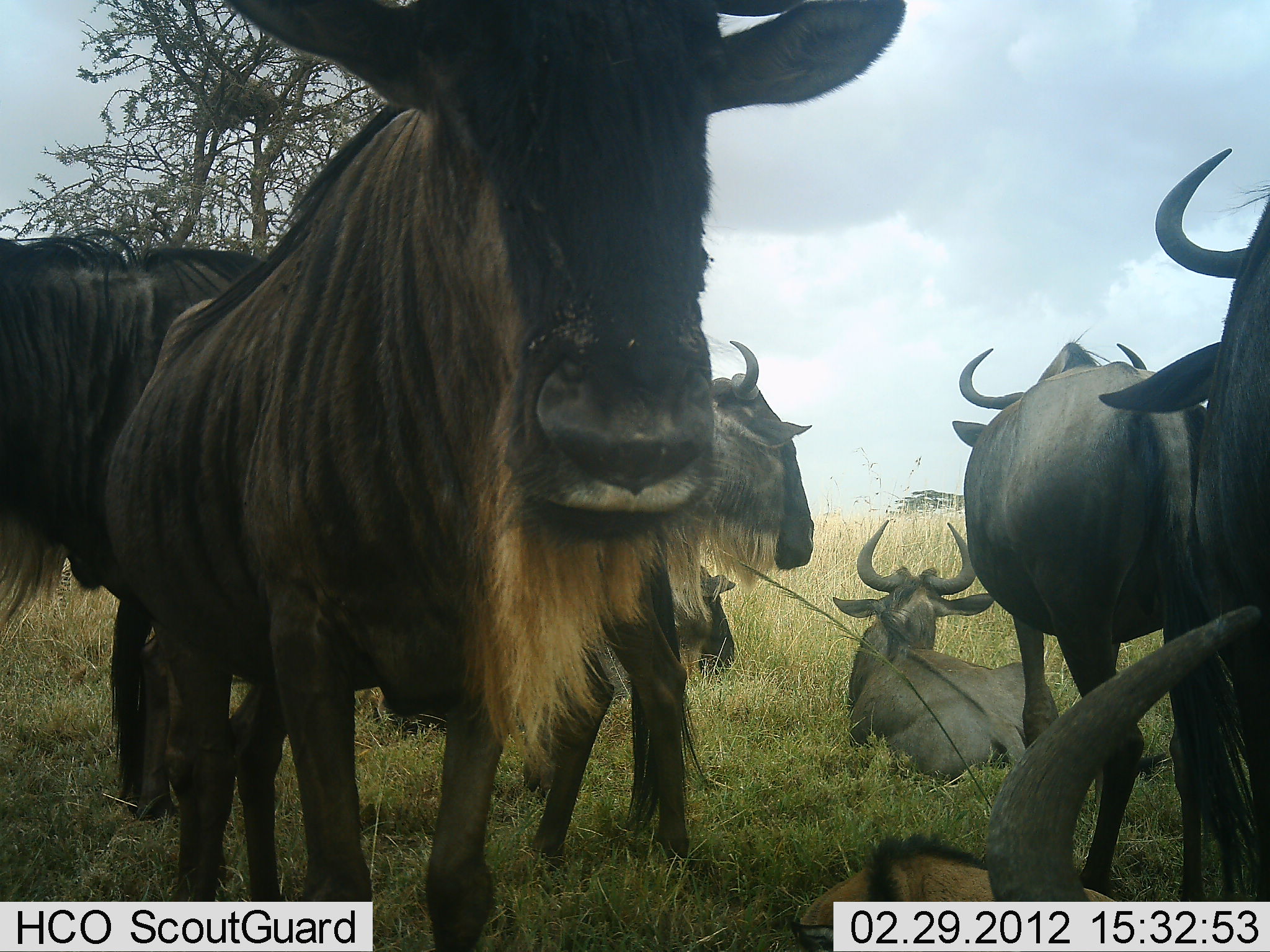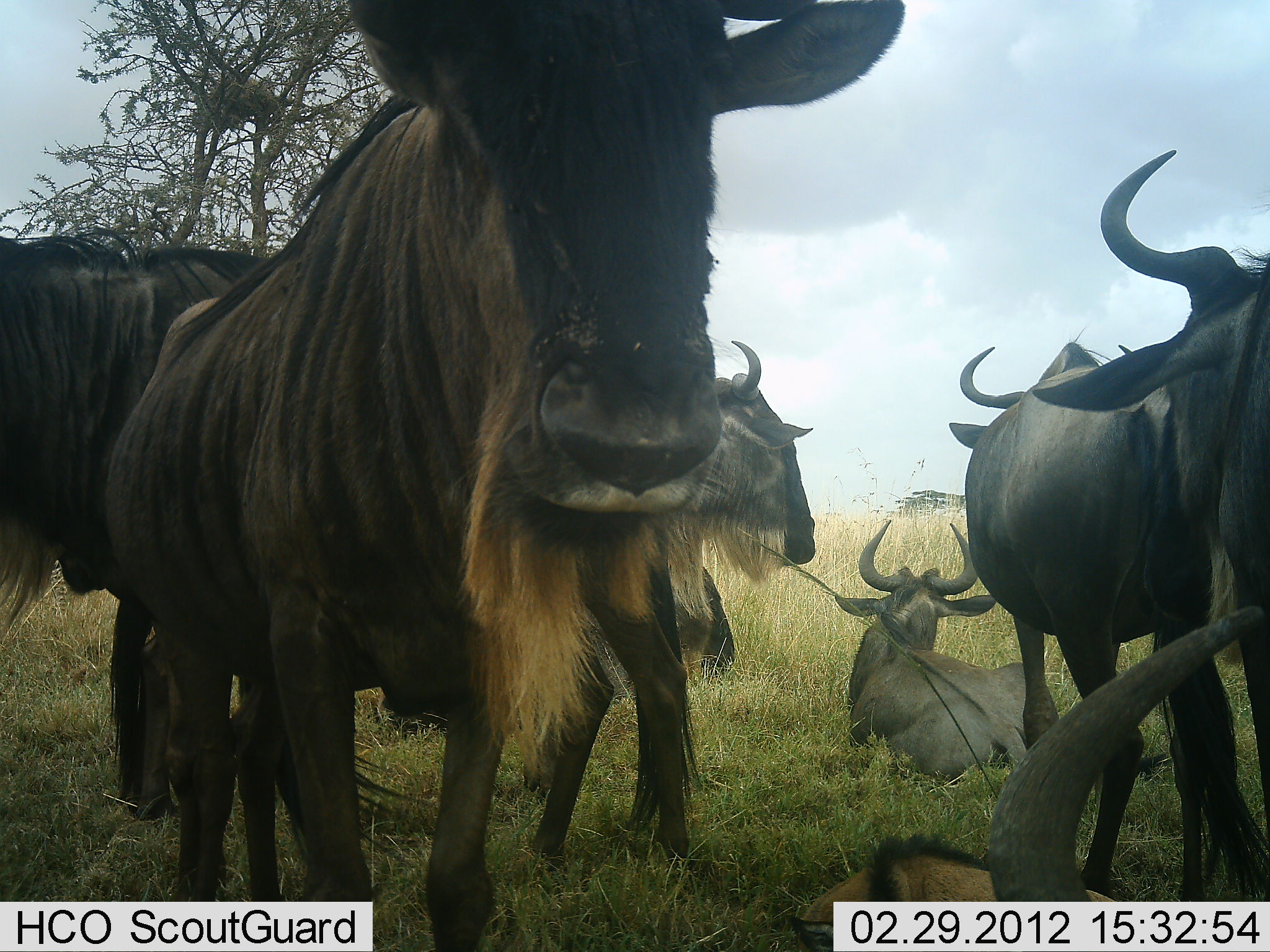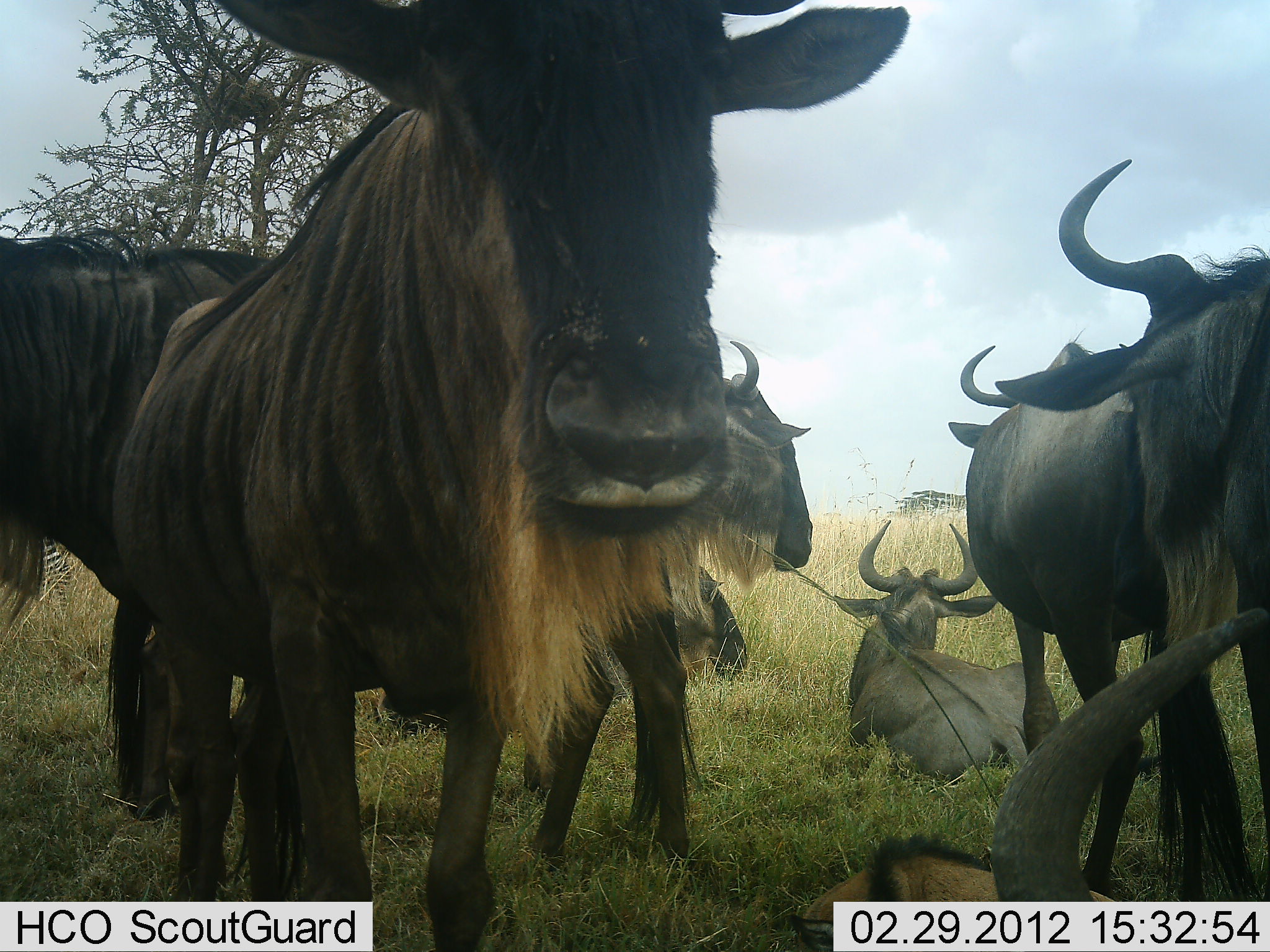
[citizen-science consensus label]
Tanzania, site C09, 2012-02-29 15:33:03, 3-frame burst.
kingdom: Animalia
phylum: Chordata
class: Mammalia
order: Artiodactyla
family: Bovidae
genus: Connochaetes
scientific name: Connochaetes taurinus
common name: blue wildebeest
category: wildebeest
Wildebeest (blue wildebeest) (Connochaetes taurinus), count 8. Behavior (volunteer vote fractions): standing 88%, resting 88%, moving 8%, interacting 8%. Young present (vote fraction): 4%. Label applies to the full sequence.